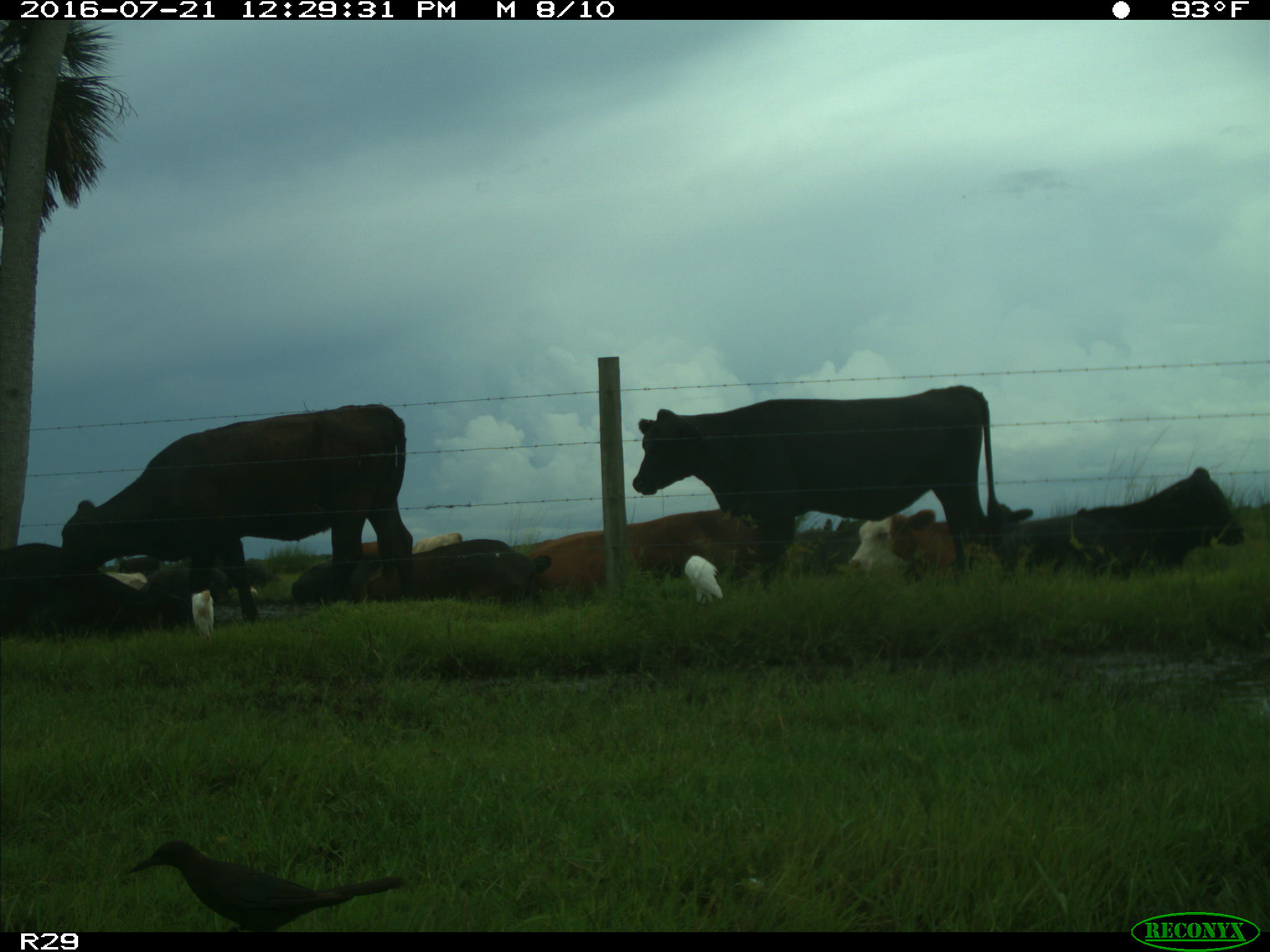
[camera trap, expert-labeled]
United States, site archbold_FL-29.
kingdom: Animalia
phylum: Chordata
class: Mammalia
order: Artiodactyla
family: Bovidae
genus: Bos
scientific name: Bos taurus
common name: domestic cow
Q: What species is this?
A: Bos taurus (domestic cow).